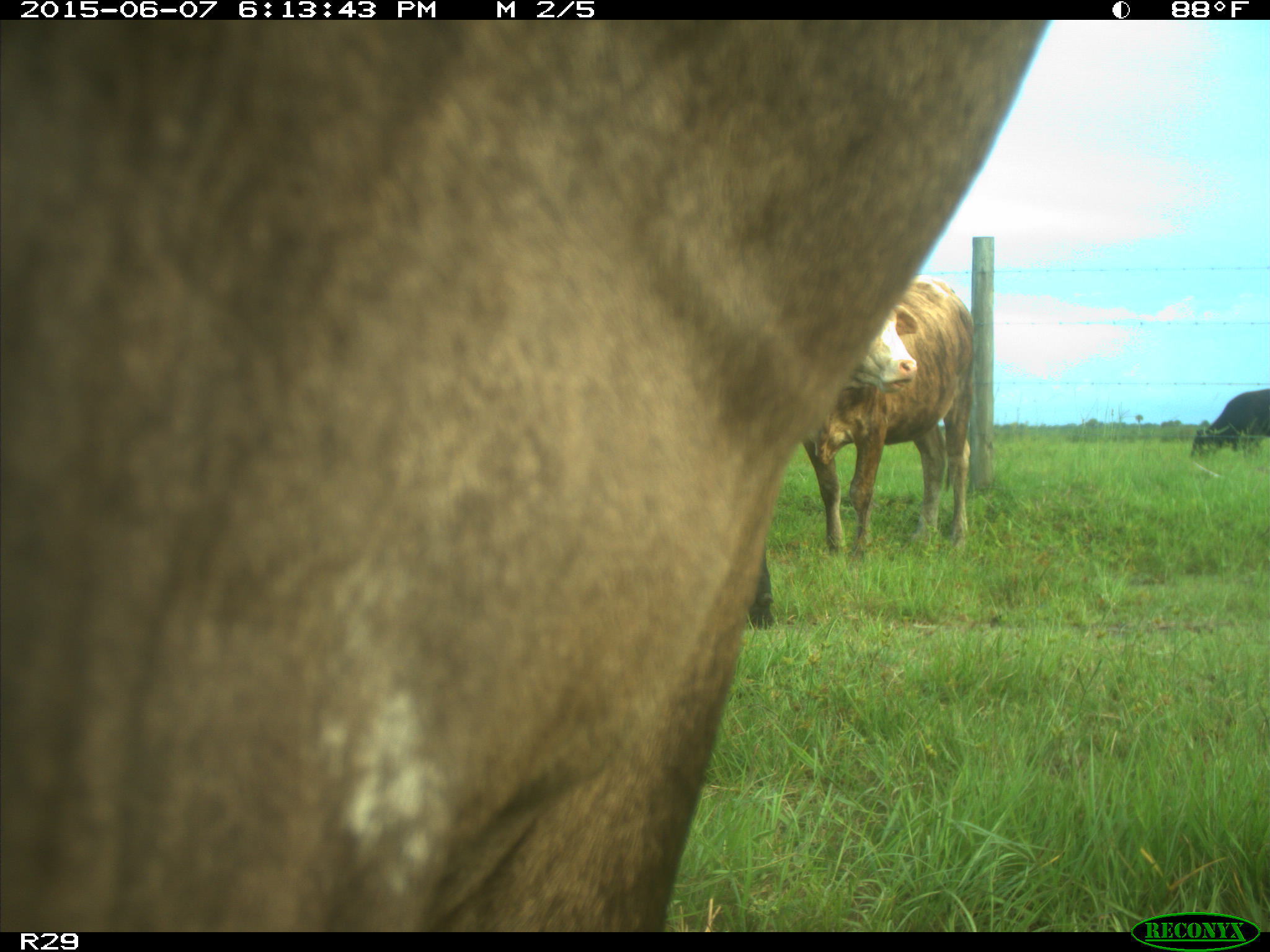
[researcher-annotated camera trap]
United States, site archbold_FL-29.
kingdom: Animalia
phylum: Chordata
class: Mammalia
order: Artiodactyla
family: Bovidae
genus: Bos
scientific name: Bos taurus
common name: domestic cow